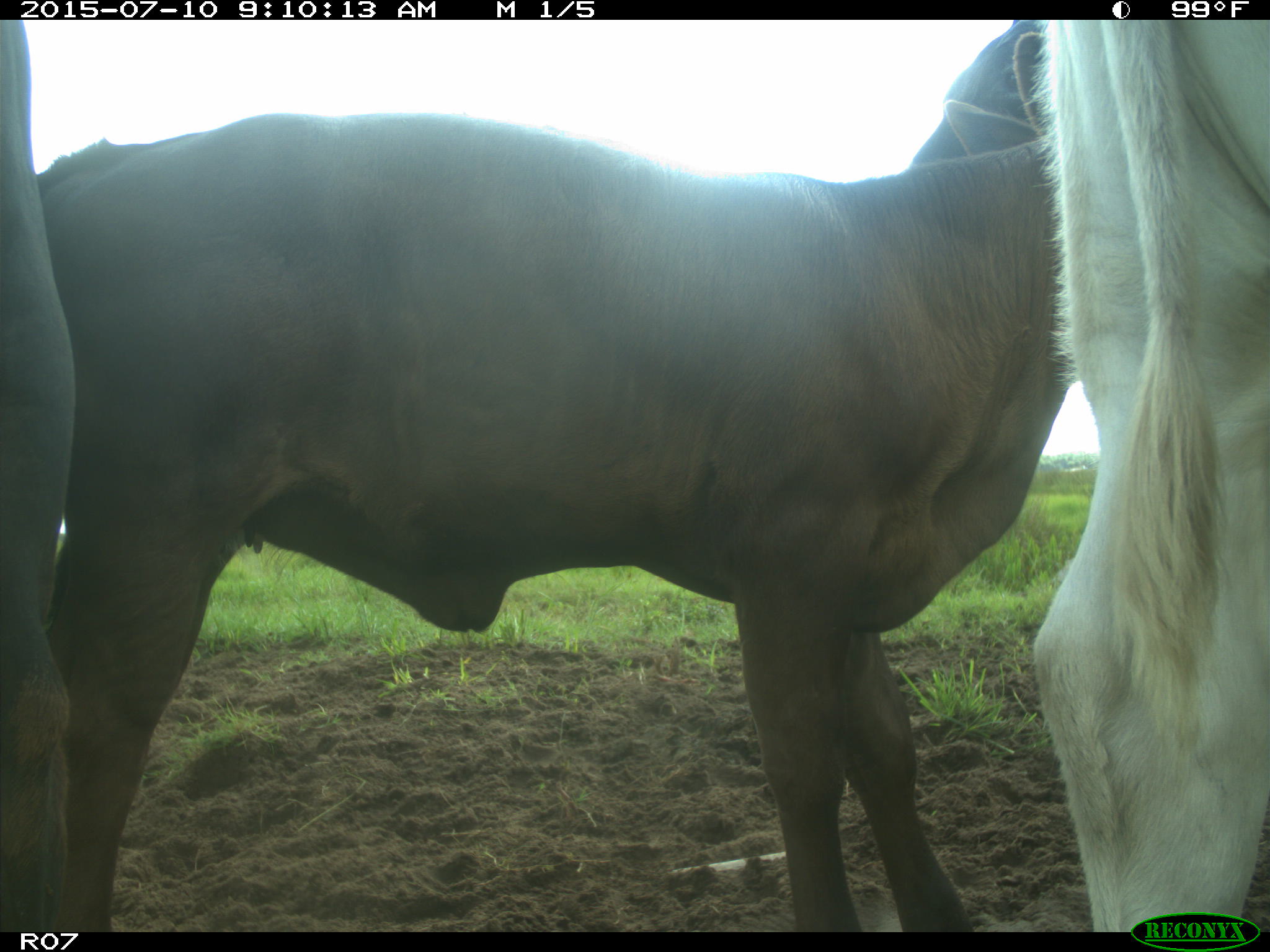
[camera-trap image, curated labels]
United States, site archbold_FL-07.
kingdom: Animalia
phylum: Chordata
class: Mammalia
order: Artiodactyla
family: Bovidae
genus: Bos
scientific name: Bos taurus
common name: domestic cow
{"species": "Bos taurus (domestic cow)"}